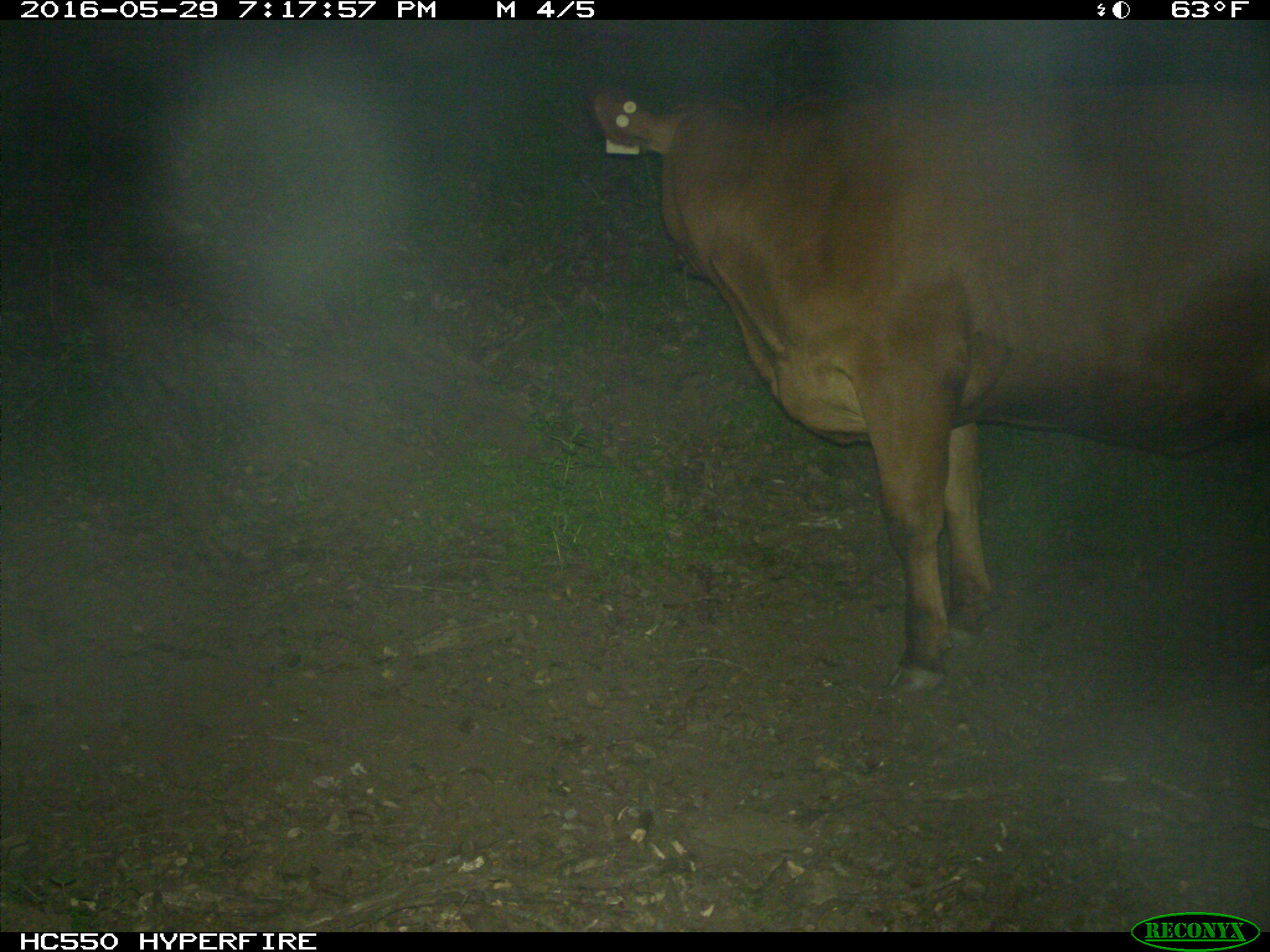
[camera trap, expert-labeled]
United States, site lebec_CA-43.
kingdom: Animalia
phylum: Chordata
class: Mammalia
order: Artiodactyla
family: Bovidae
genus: Bos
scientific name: Bos taurus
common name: domestic cow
Bos taurus (domestic cow).